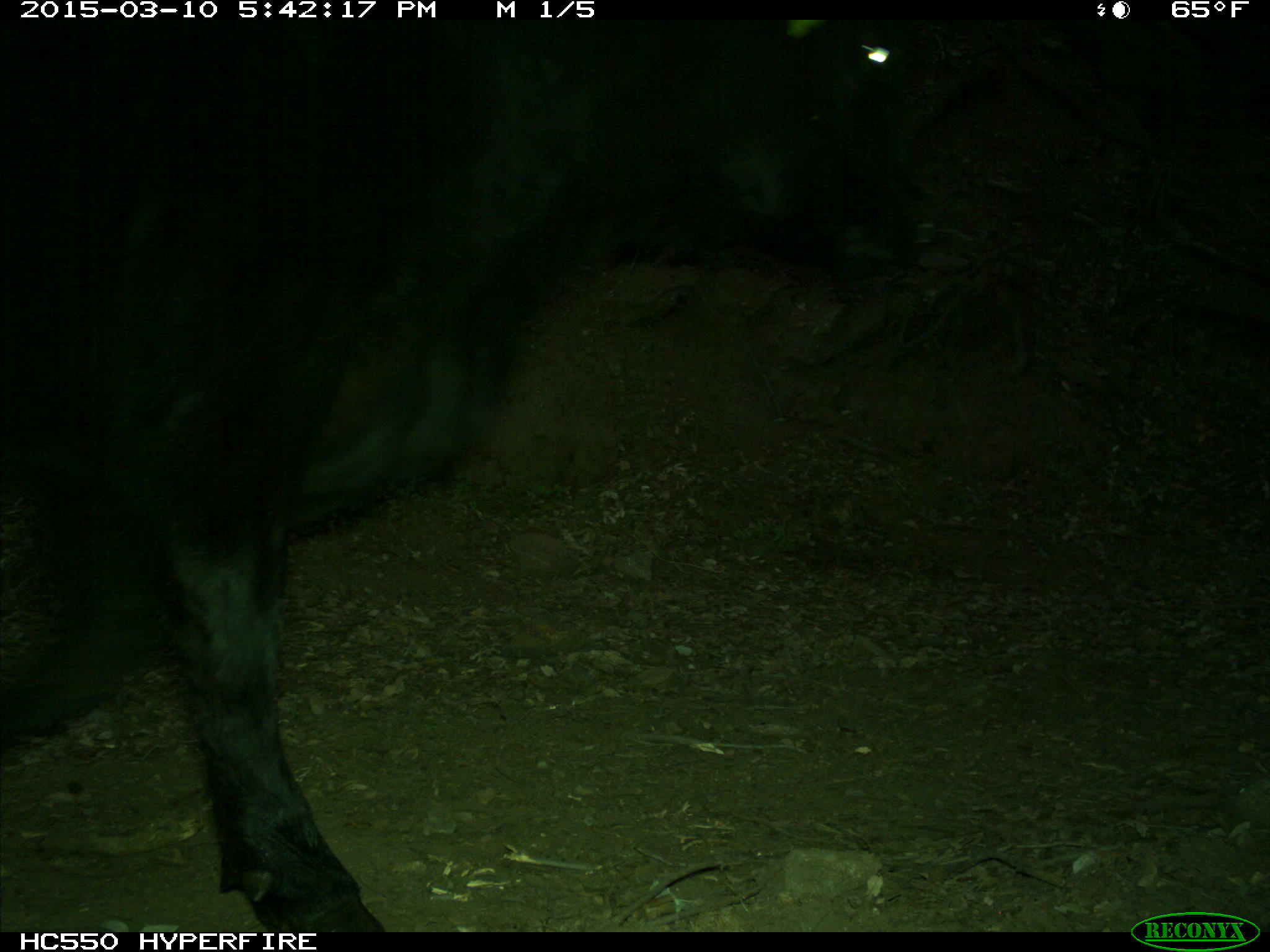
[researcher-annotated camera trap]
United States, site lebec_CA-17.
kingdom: Animalia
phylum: Chordata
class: Mammalia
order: Artiodactyla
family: Bovidae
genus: Bos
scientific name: Bos taurus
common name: domestic cow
Bos taurus (domestic cow).